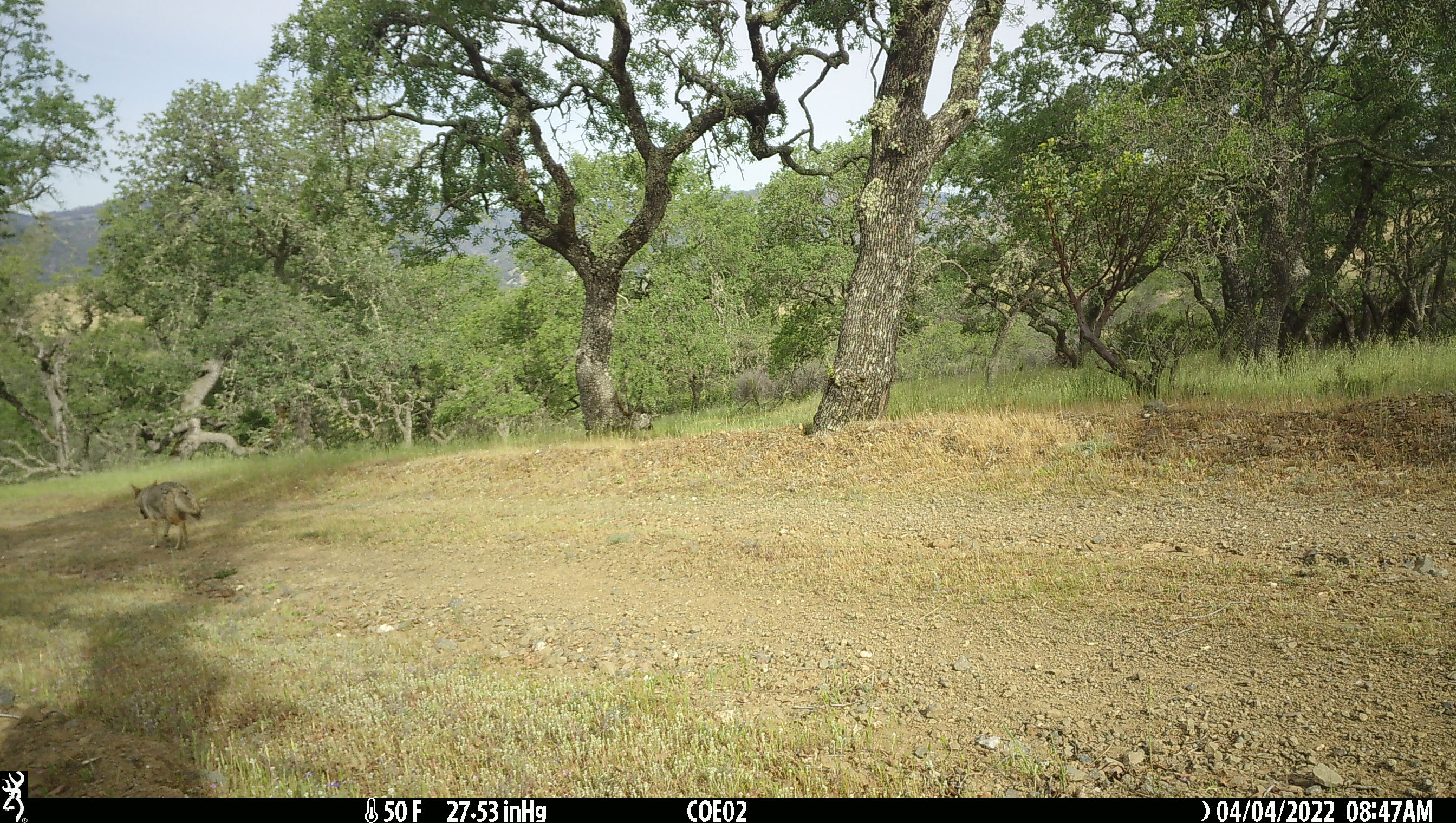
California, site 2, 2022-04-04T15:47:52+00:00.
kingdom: Animalia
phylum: Chordata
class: Mammalia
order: Carnivora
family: Canidae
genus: Canis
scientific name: Canis latrans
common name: coyote